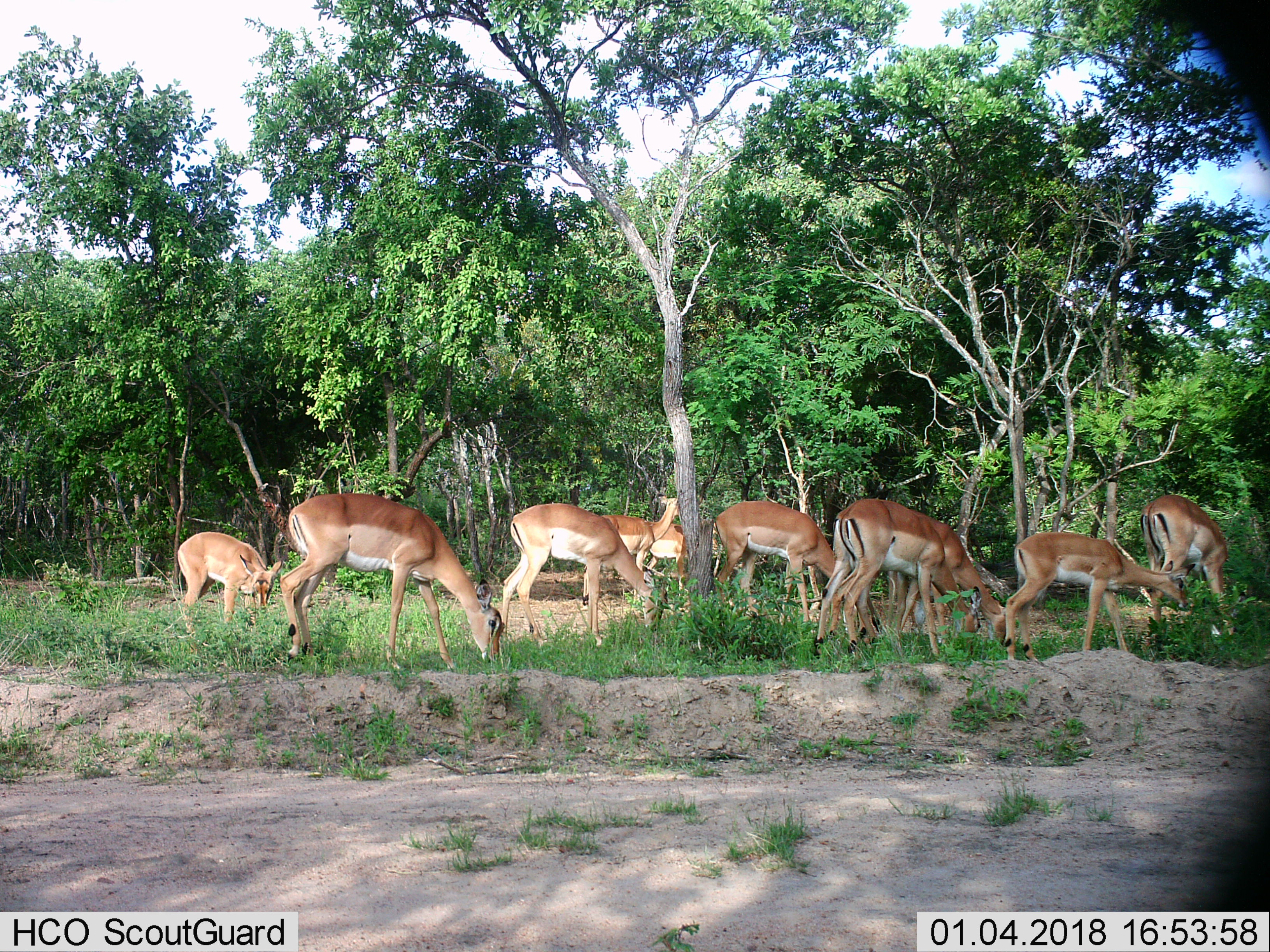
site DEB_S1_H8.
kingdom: Animalia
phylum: Chordata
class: Mammalia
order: Artiodactyla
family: Bovidae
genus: Aepyceros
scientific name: Aepyceros melampus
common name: impala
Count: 10.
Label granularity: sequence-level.